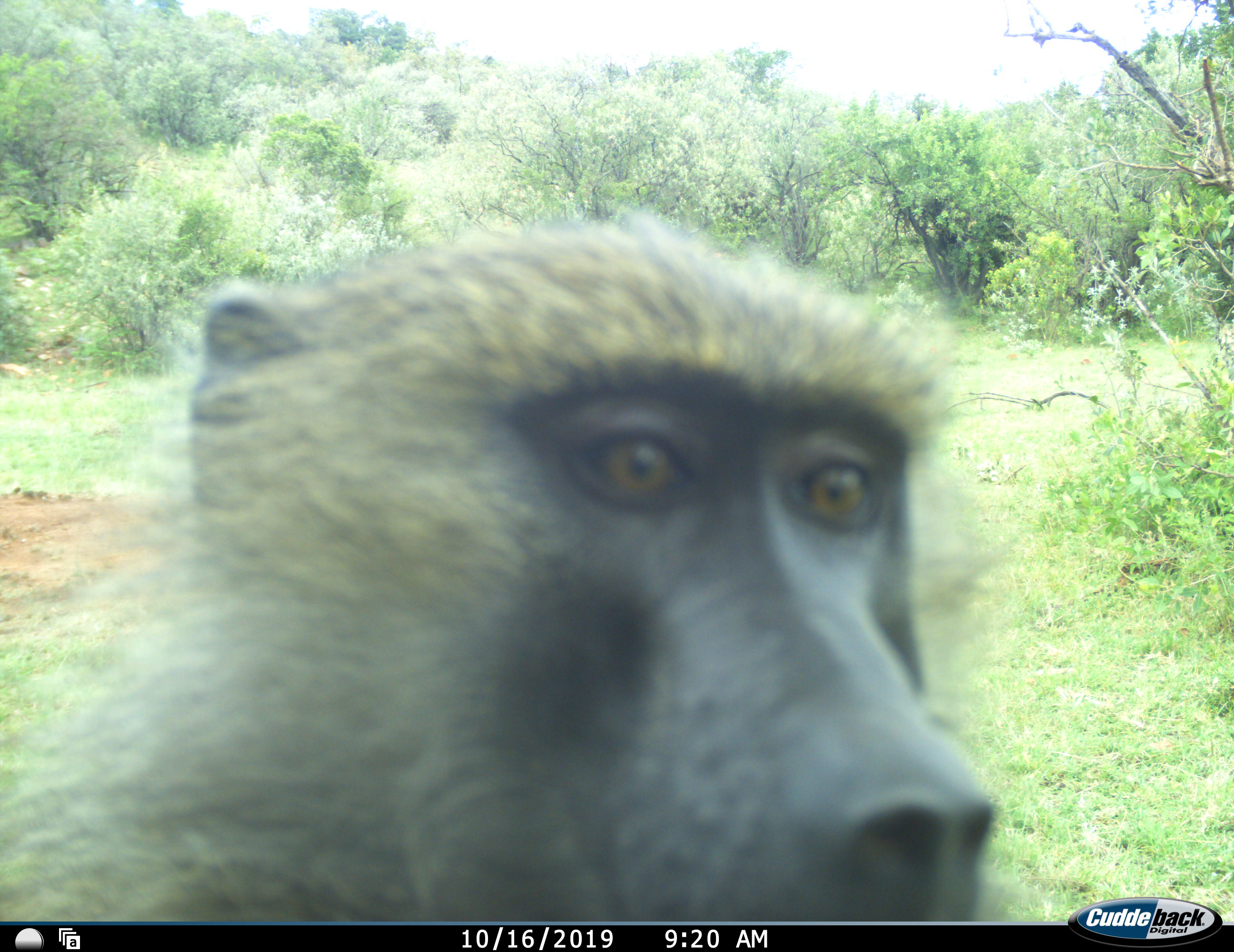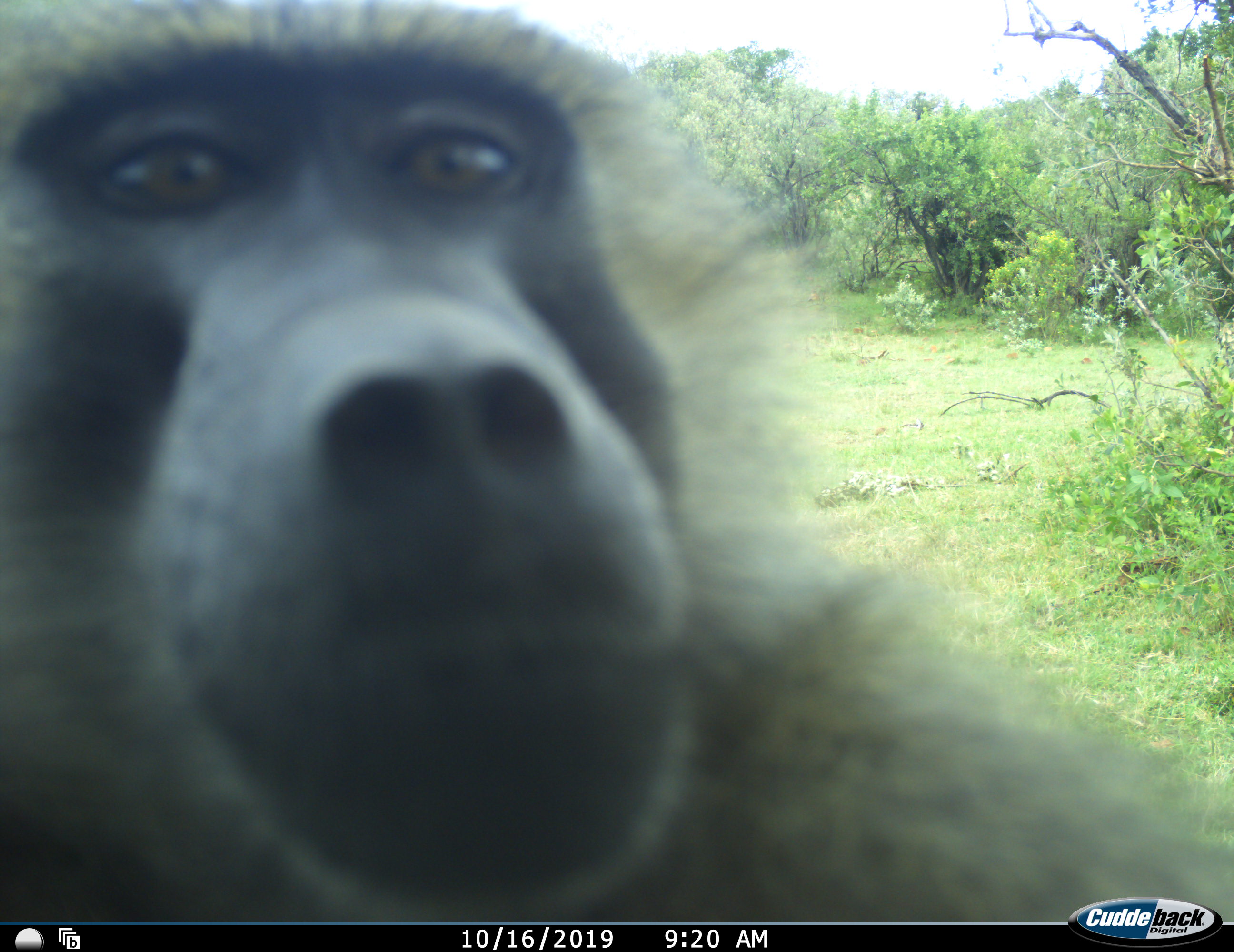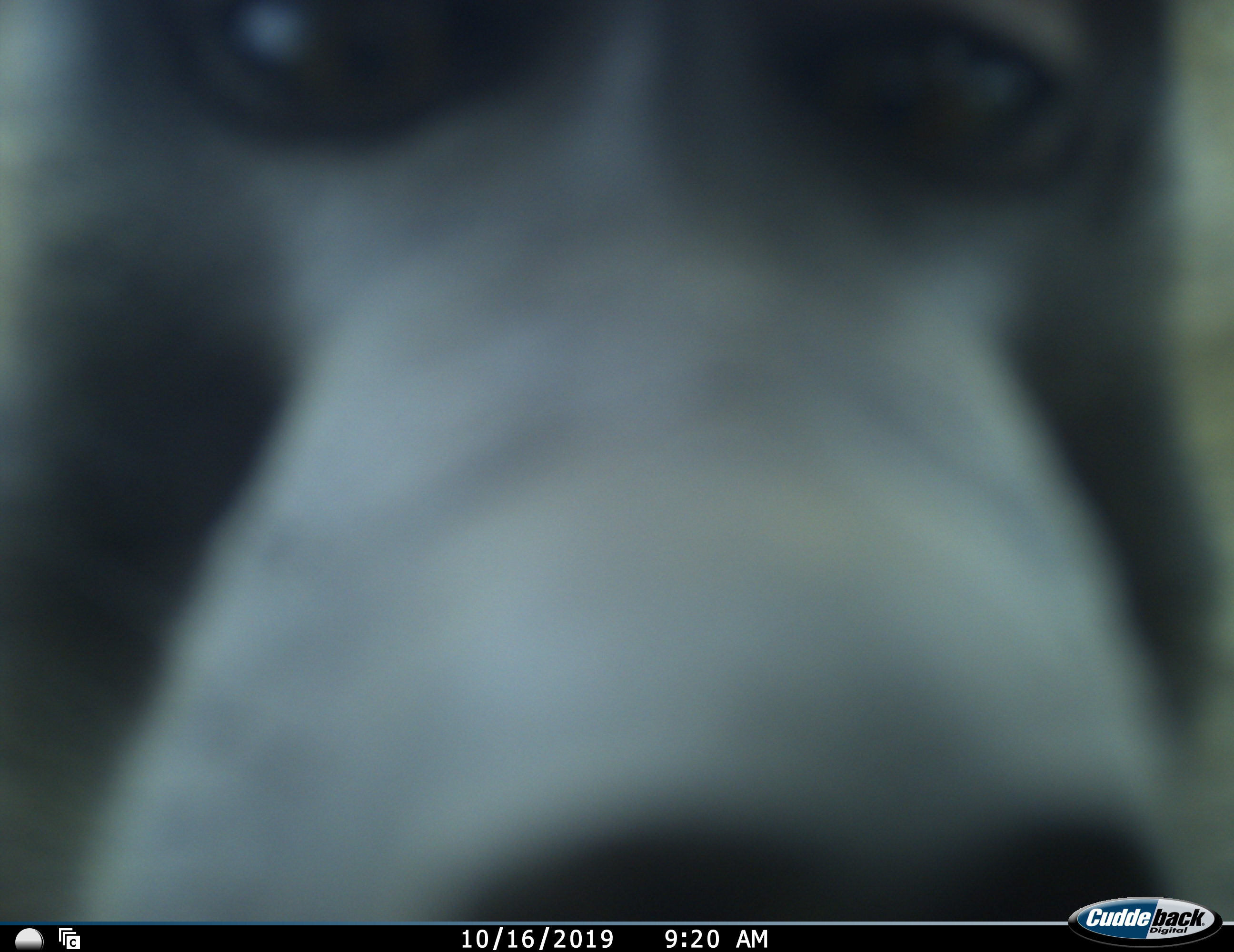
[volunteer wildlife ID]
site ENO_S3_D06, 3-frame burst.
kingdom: Animalia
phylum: Chordata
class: Mammalia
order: Primates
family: Cercopithecidae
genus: Papio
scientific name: Papio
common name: baboon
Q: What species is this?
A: Baboon (Papio).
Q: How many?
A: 1.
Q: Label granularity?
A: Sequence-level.